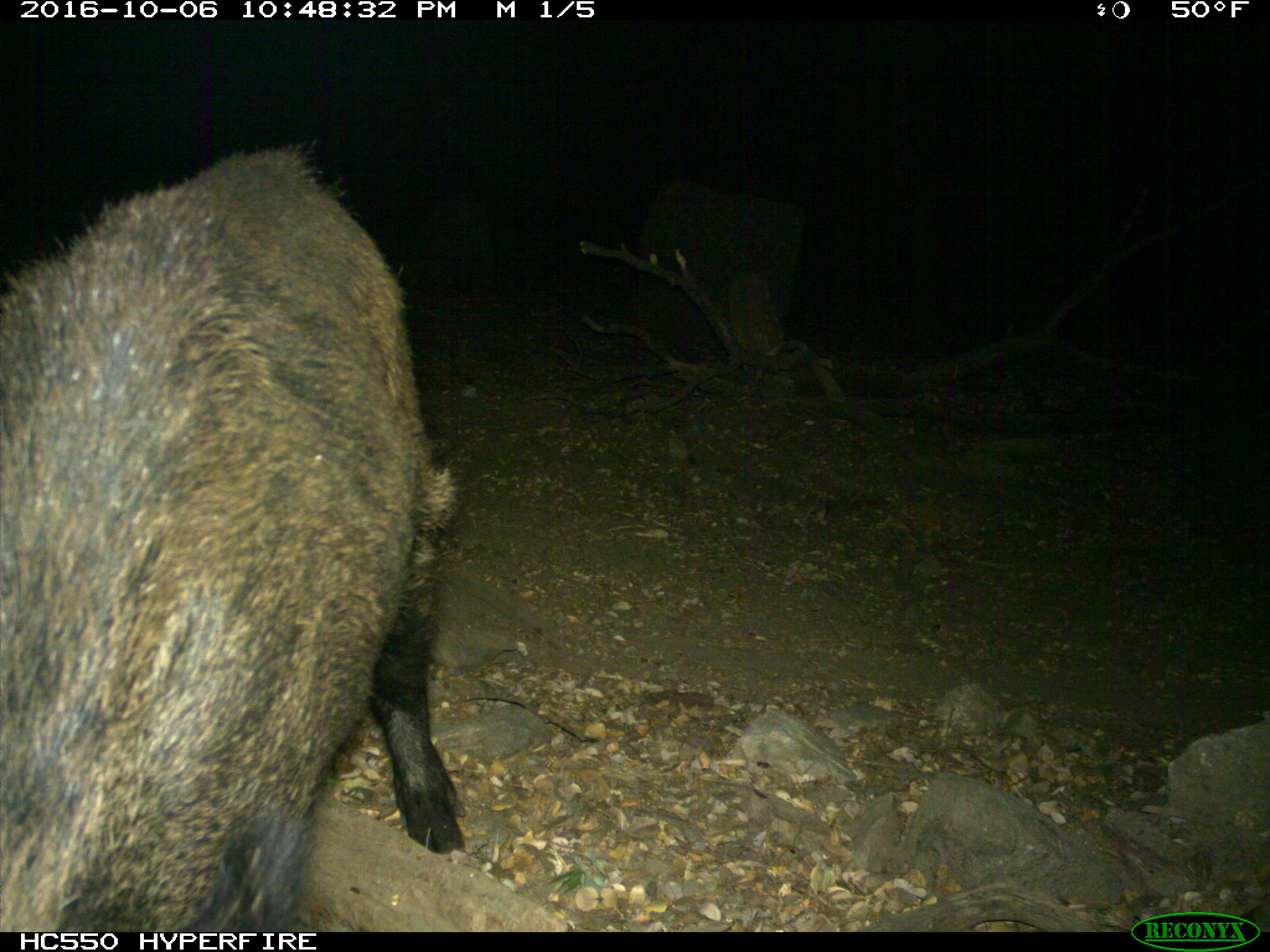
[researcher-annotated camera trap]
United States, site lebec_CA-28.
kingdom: Animalia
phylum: Chordata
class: Mammalia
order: Artiodactyla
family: Suidae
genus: Sus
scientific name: Sus scrofa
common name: wild boar